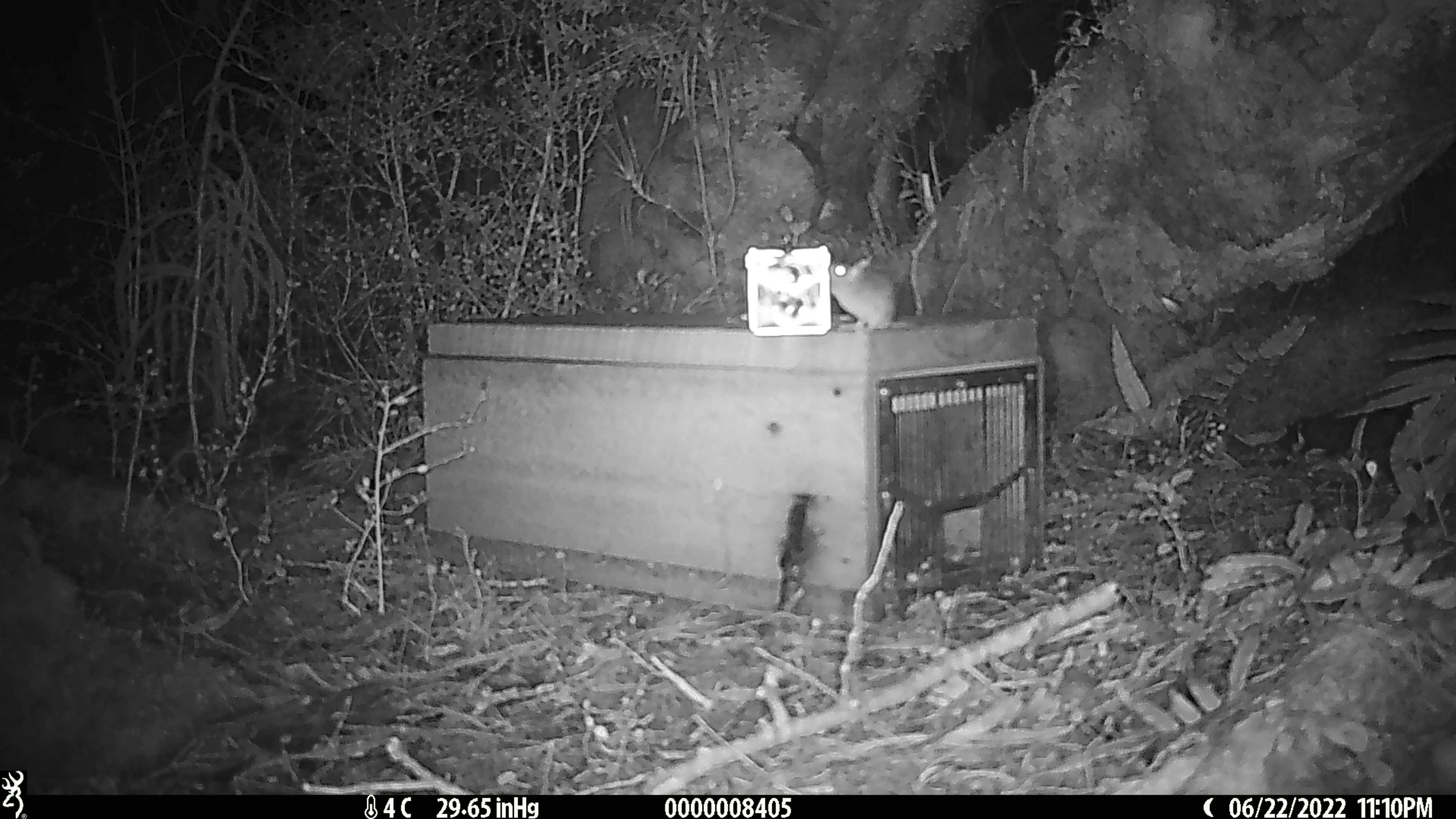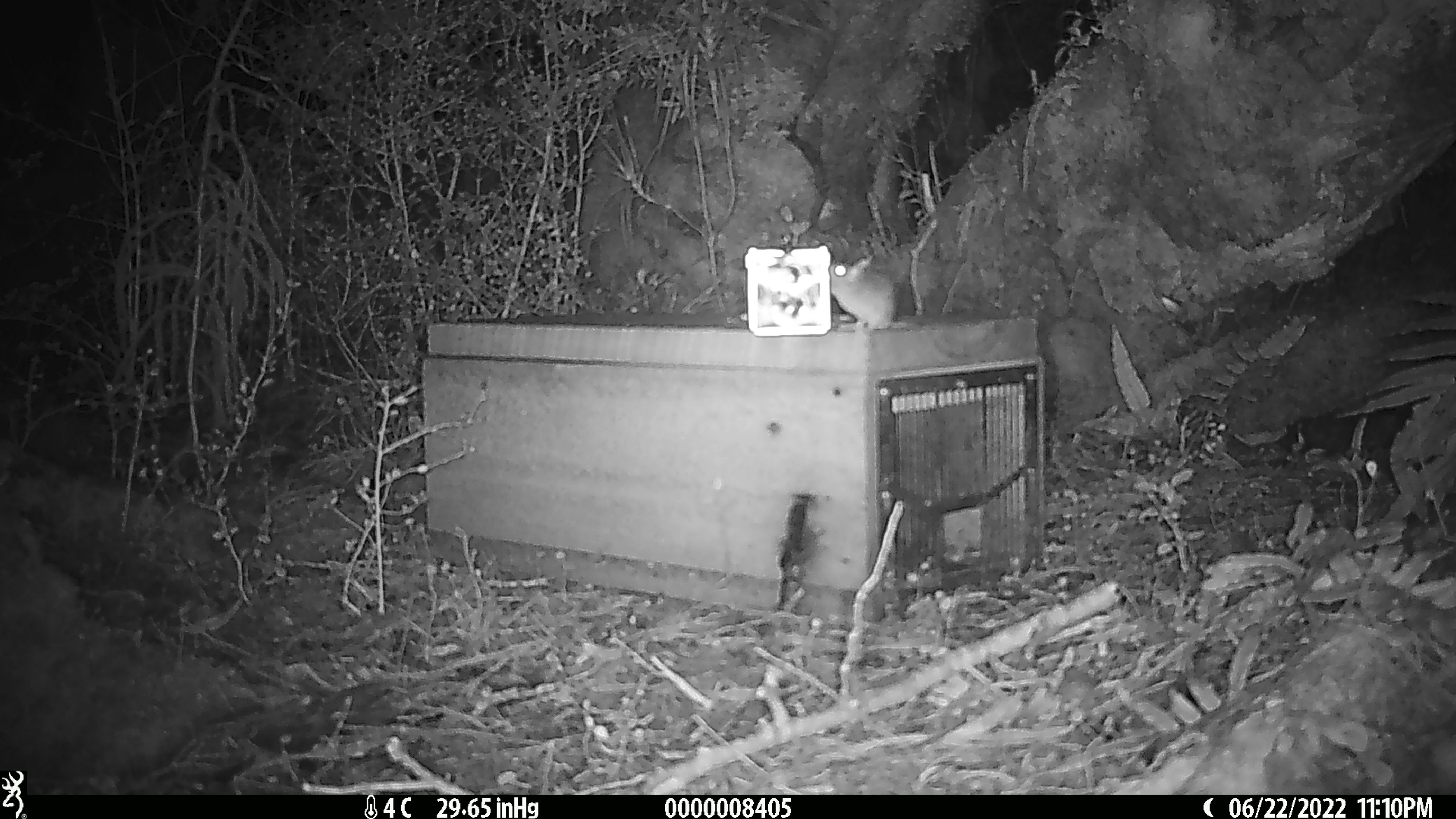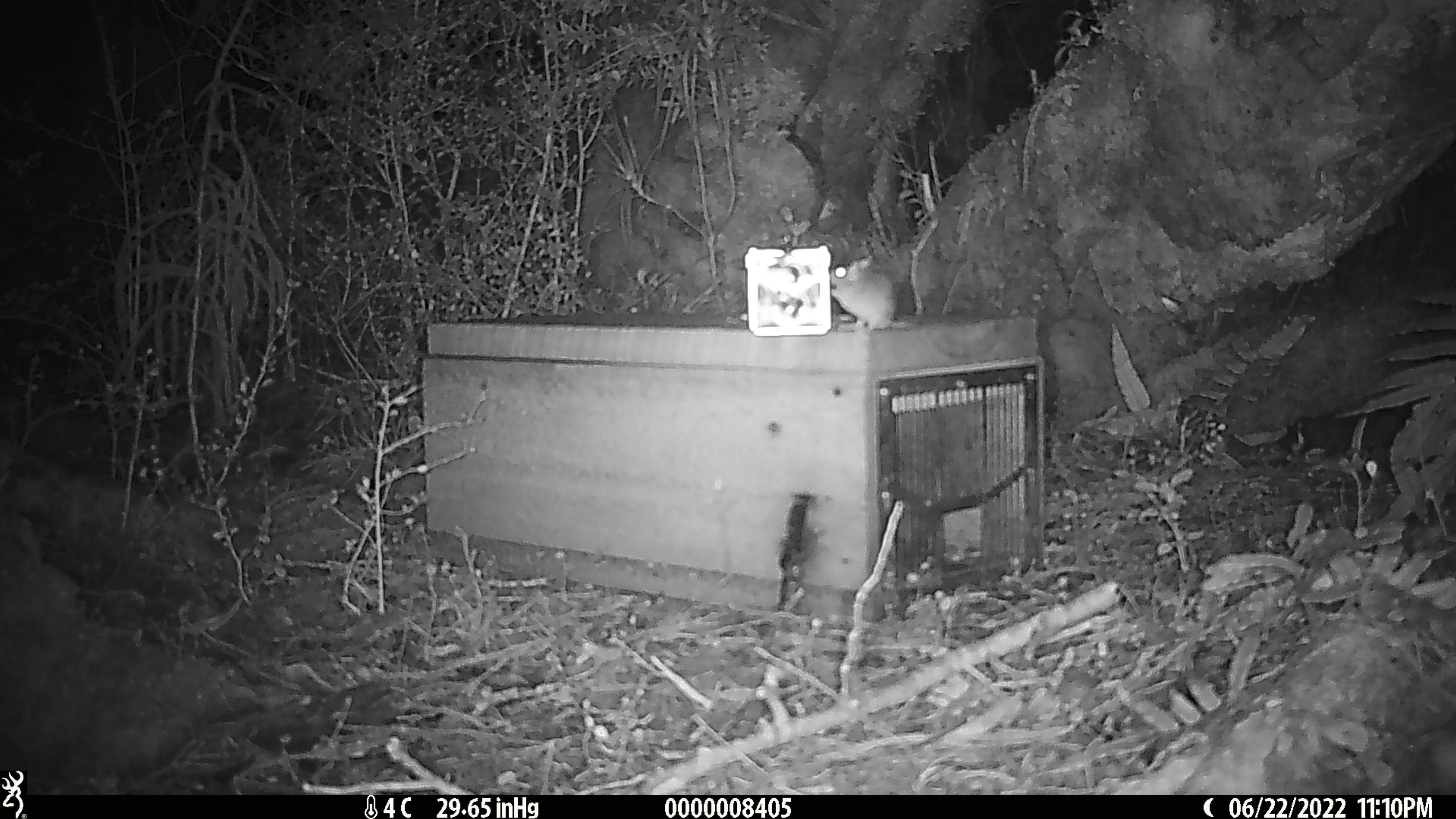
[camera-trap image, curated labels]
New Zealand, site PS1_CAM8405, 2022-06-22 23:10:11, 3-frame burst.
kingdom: Animalia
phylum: Chordata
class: Mammalia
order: Rodentia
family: Muridae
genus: Mus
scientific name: Mus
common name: mouse